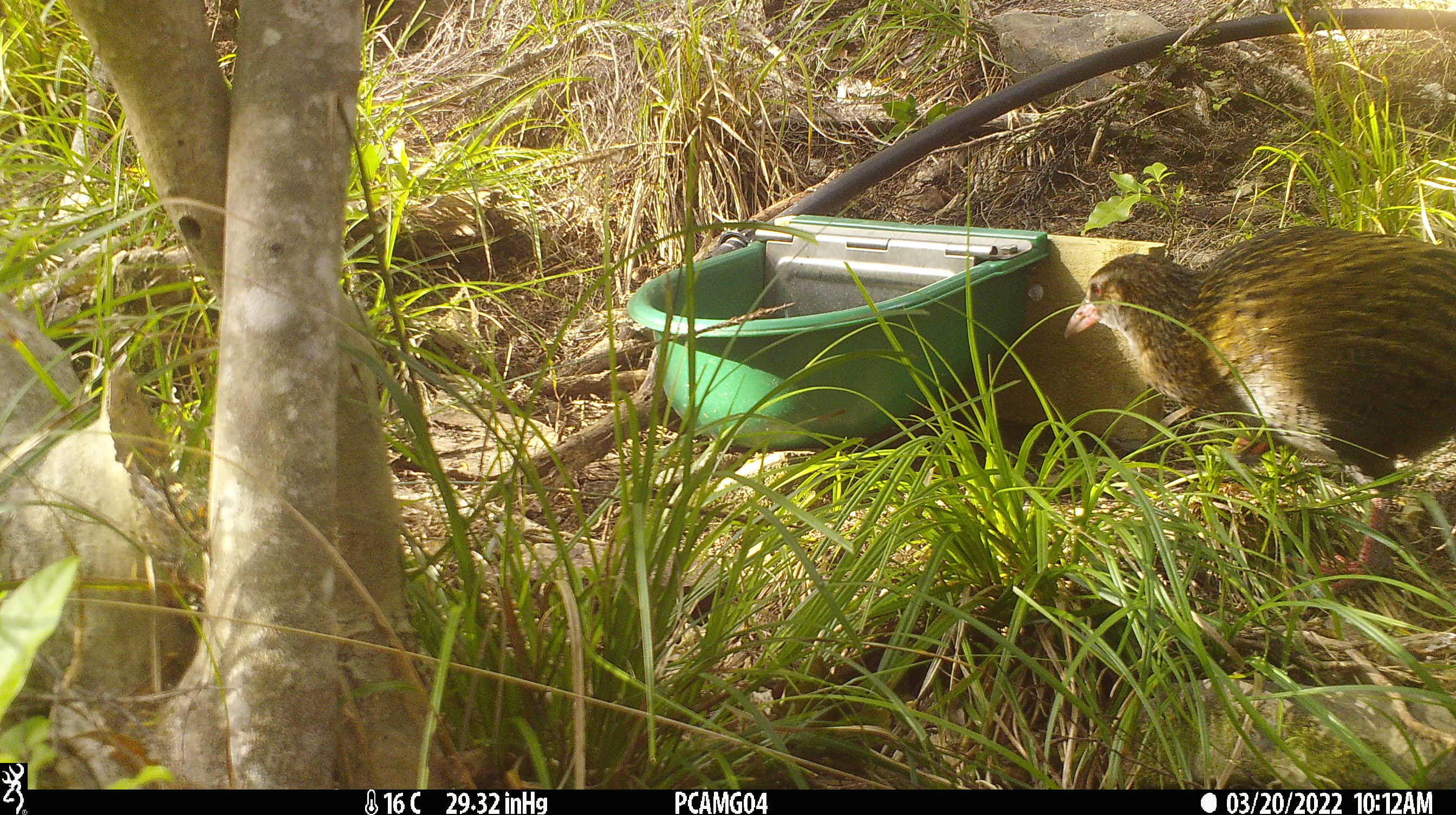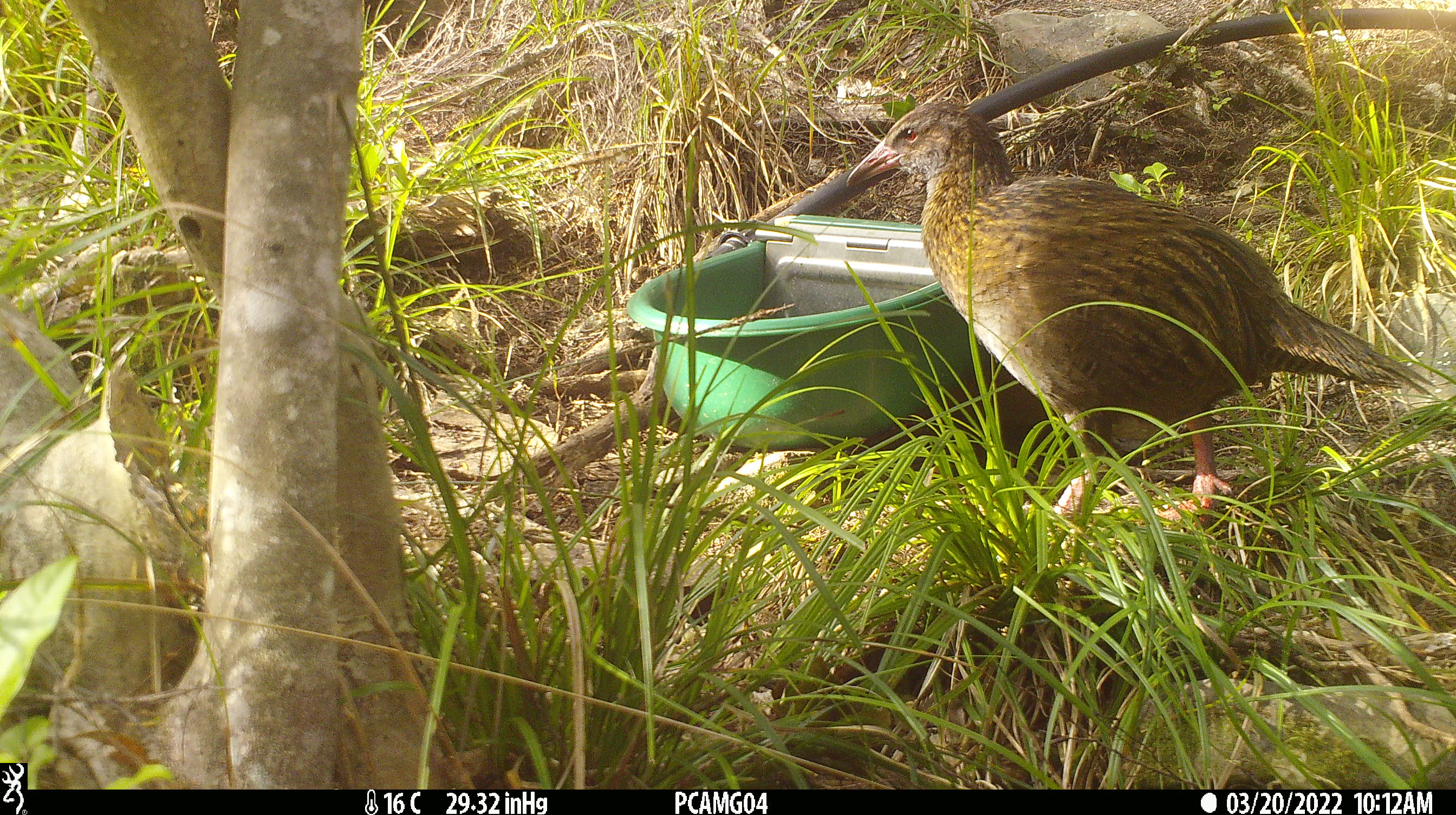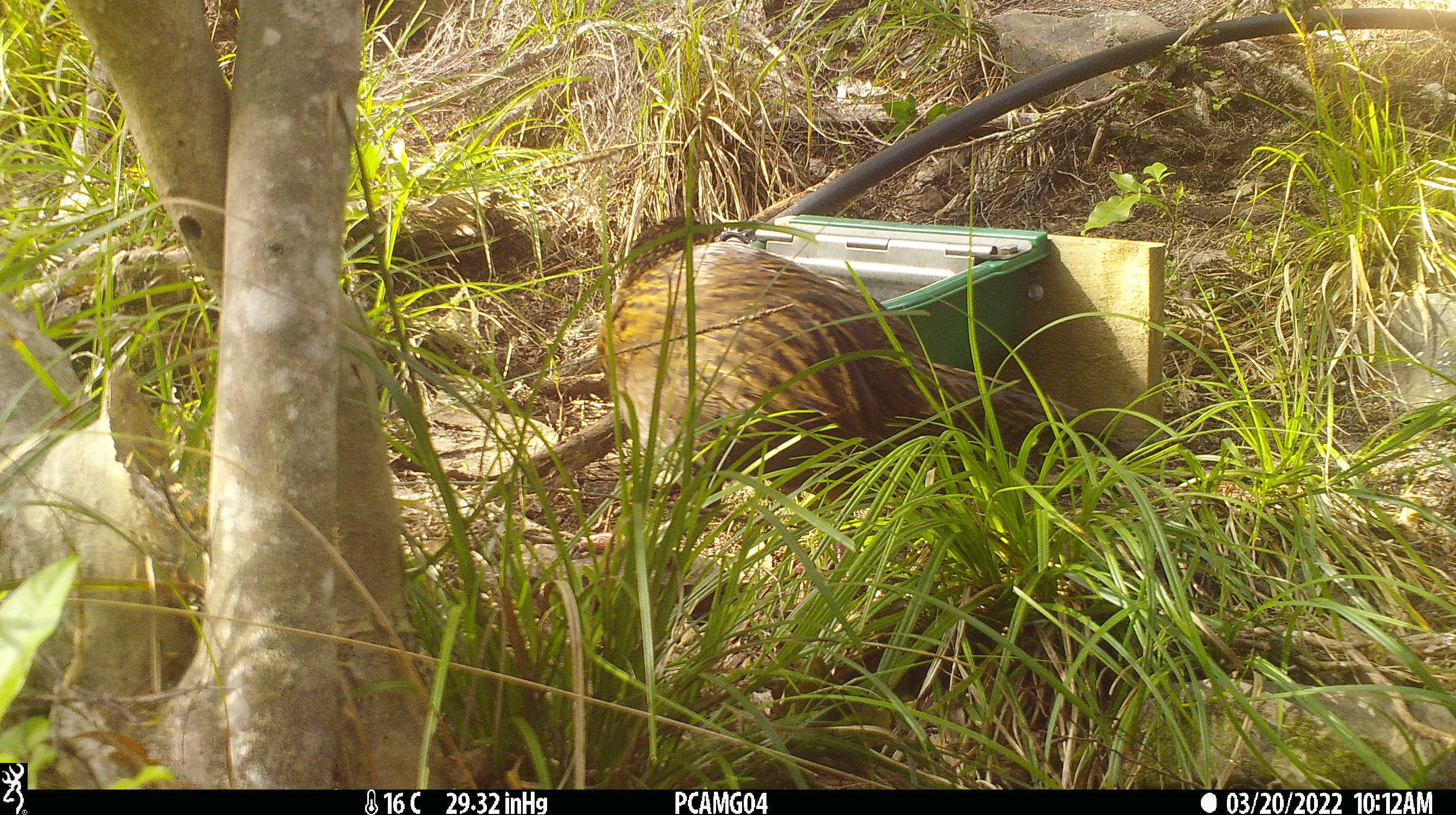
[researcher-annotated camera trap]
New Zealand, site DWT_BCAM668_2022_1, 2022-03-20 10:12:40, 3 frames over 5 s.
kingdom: Animalia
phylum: Chordata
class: Aves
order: Gruiformes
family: Rallidae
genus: Gallirallus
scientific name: Gallirallus australis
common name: weka